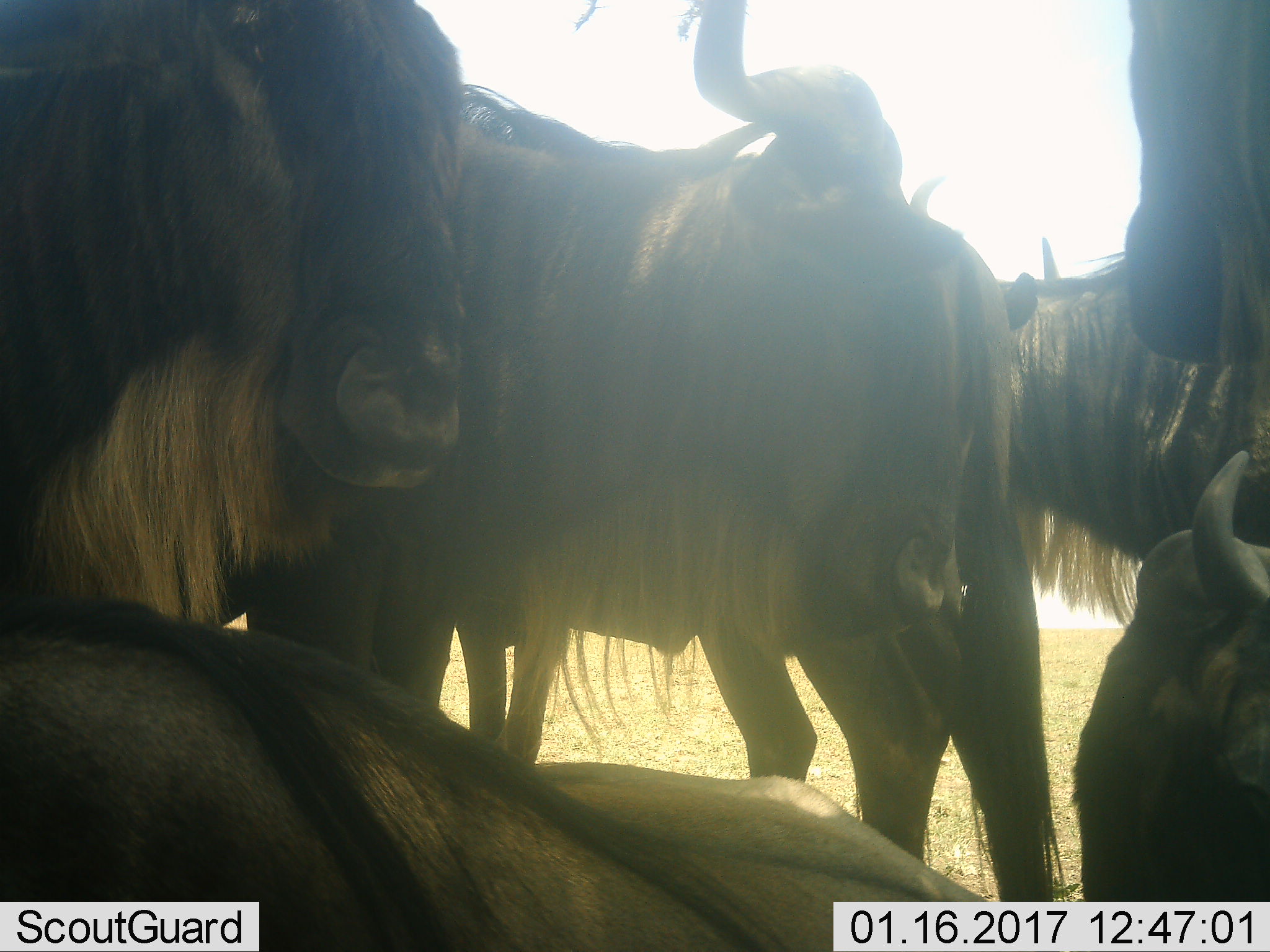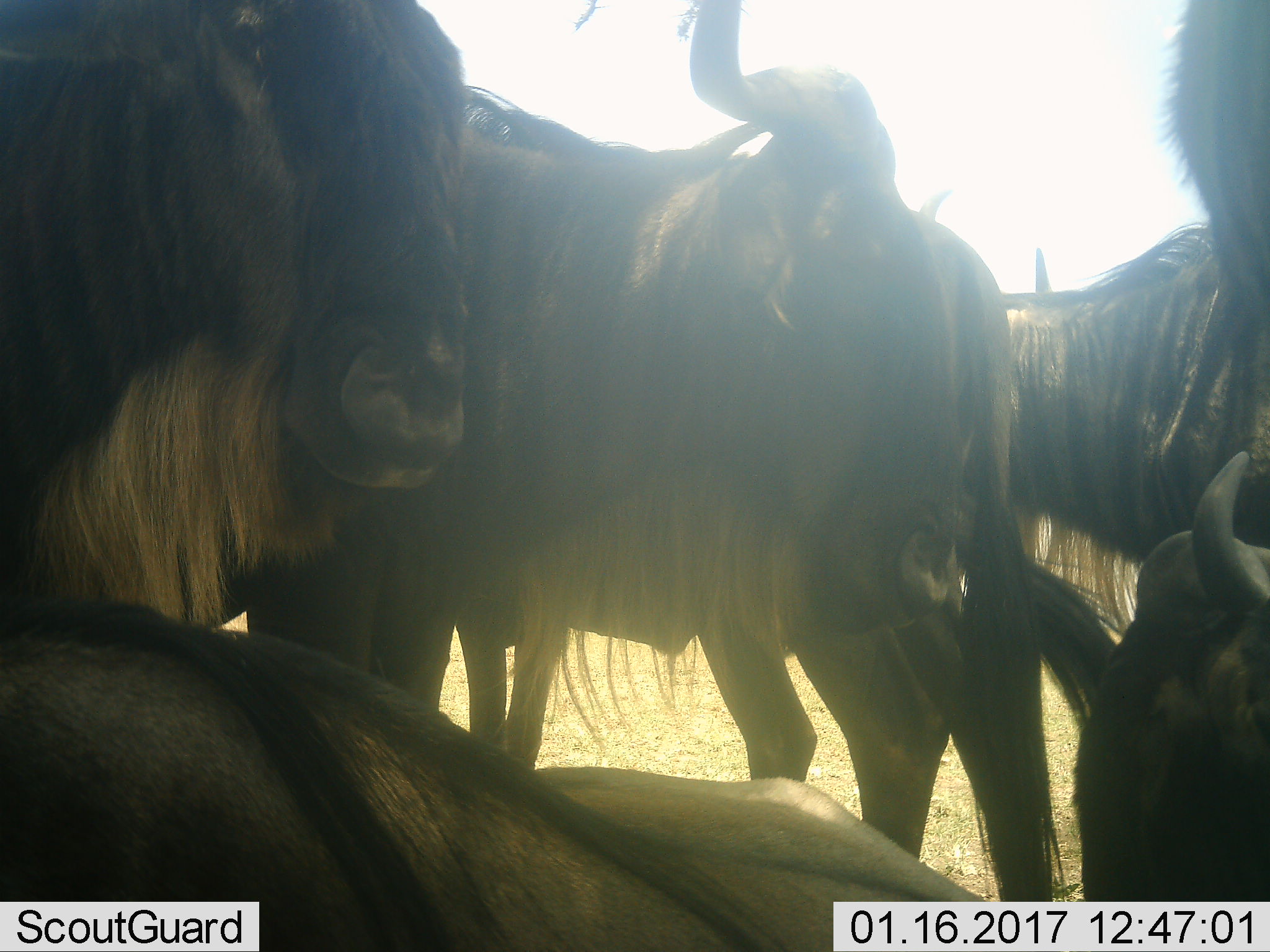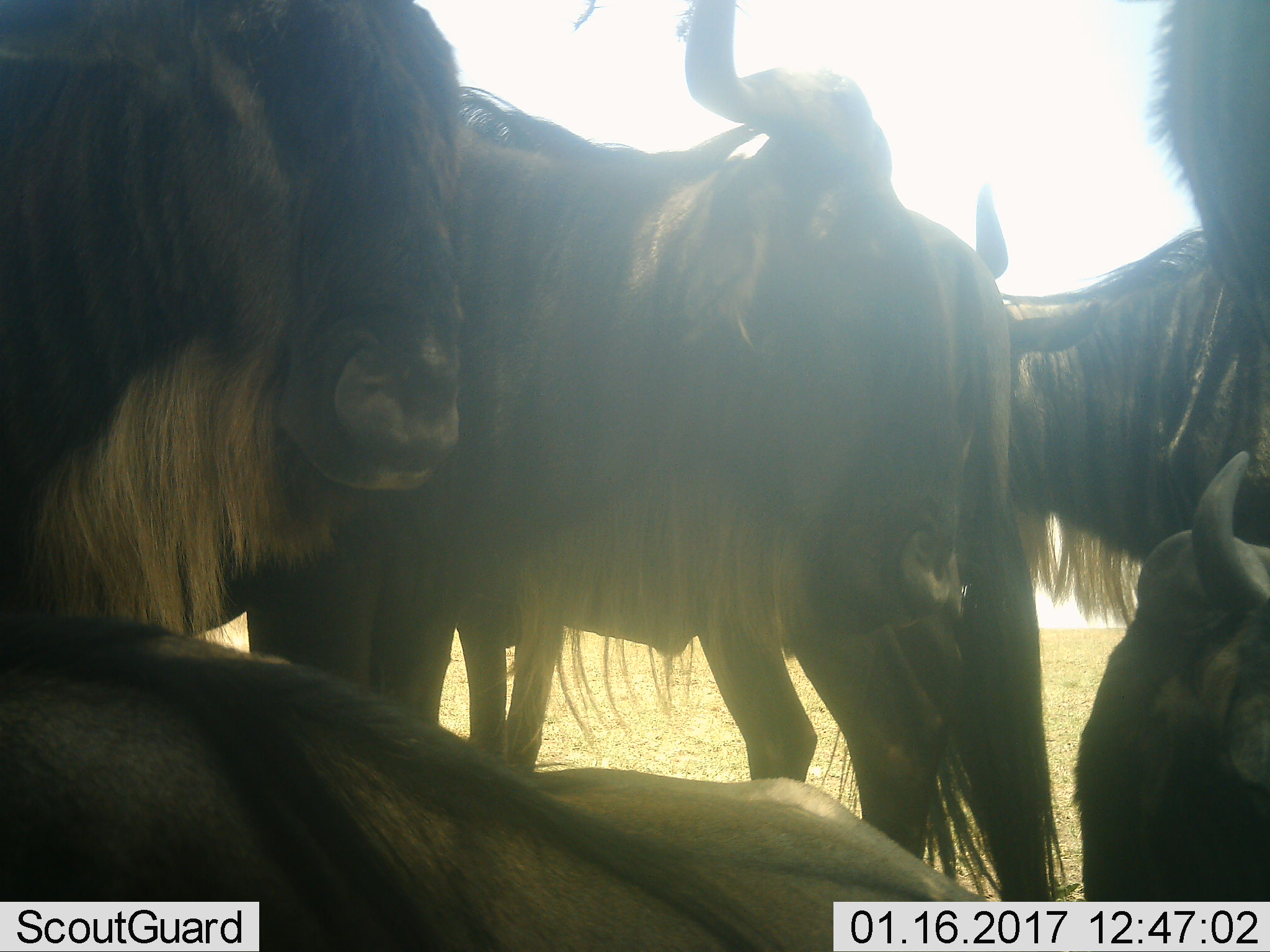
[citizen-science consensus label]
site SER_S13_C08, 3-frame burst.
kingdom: Animalia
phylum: Chordata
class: Mammalia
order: Artiodactyla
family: Bovidae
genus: Connochaetes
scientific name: Connochaetes taurinus taurinus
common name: blue wildebeest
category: wildebeestblue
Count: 6.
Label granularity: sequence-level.